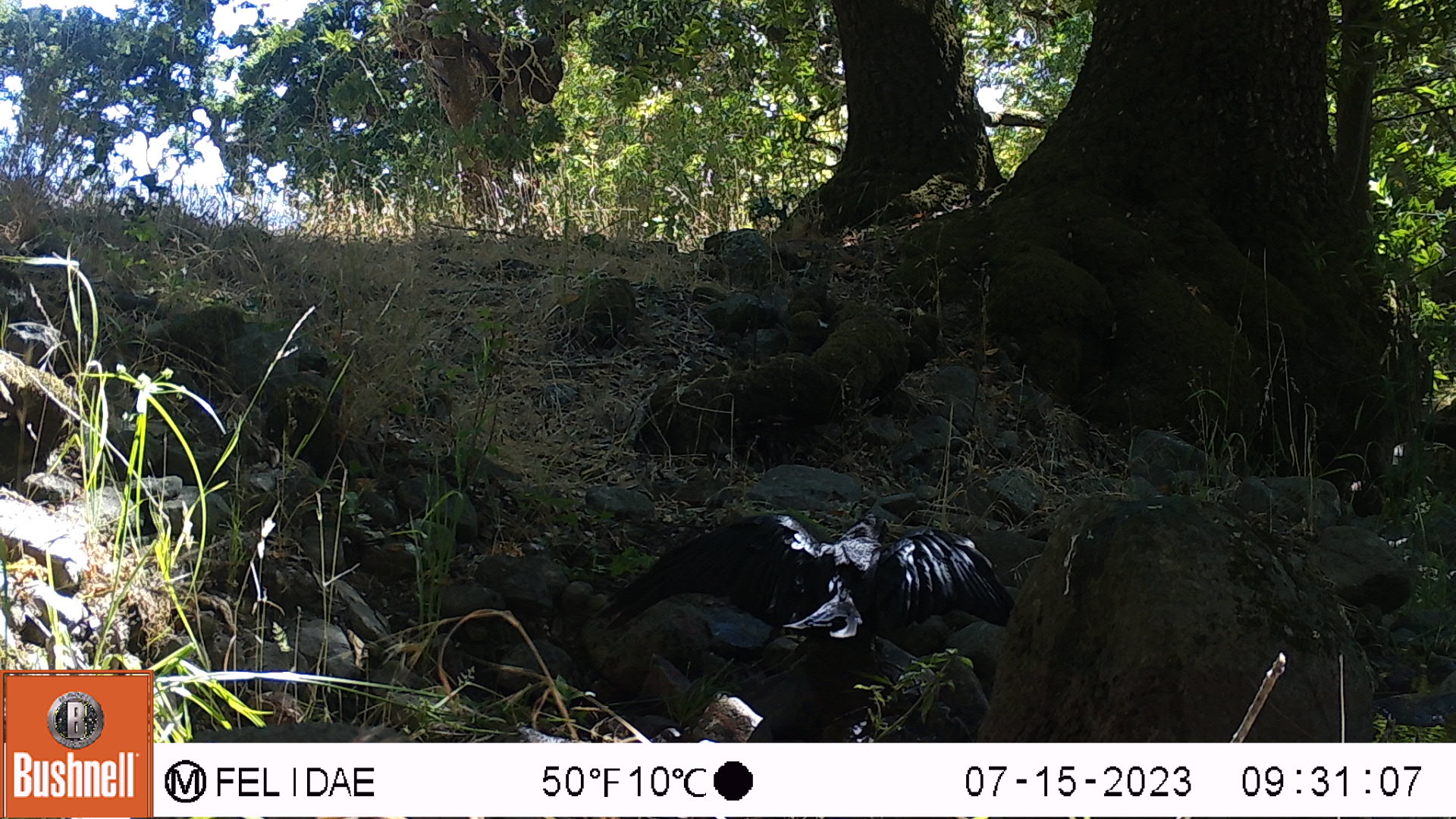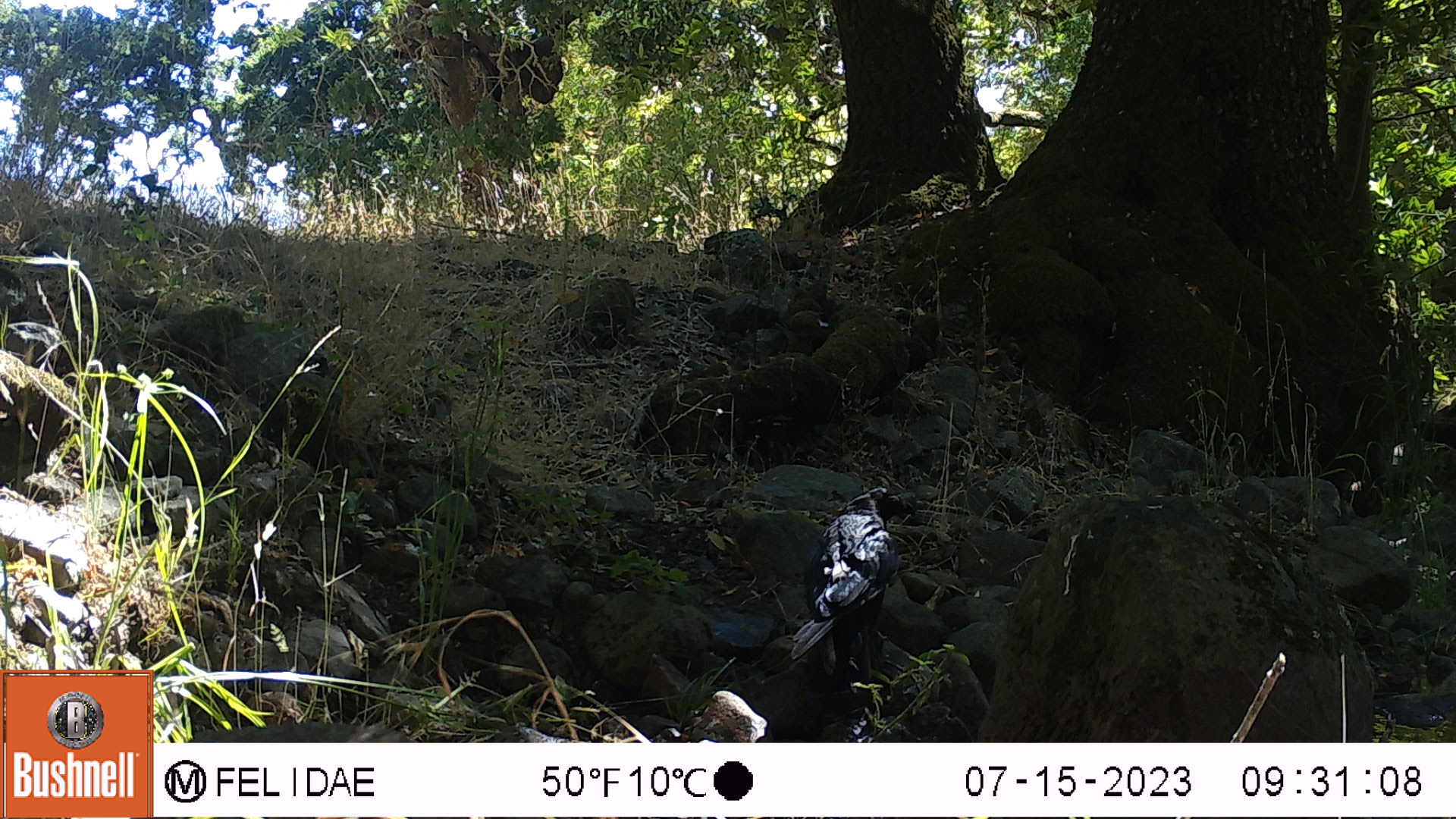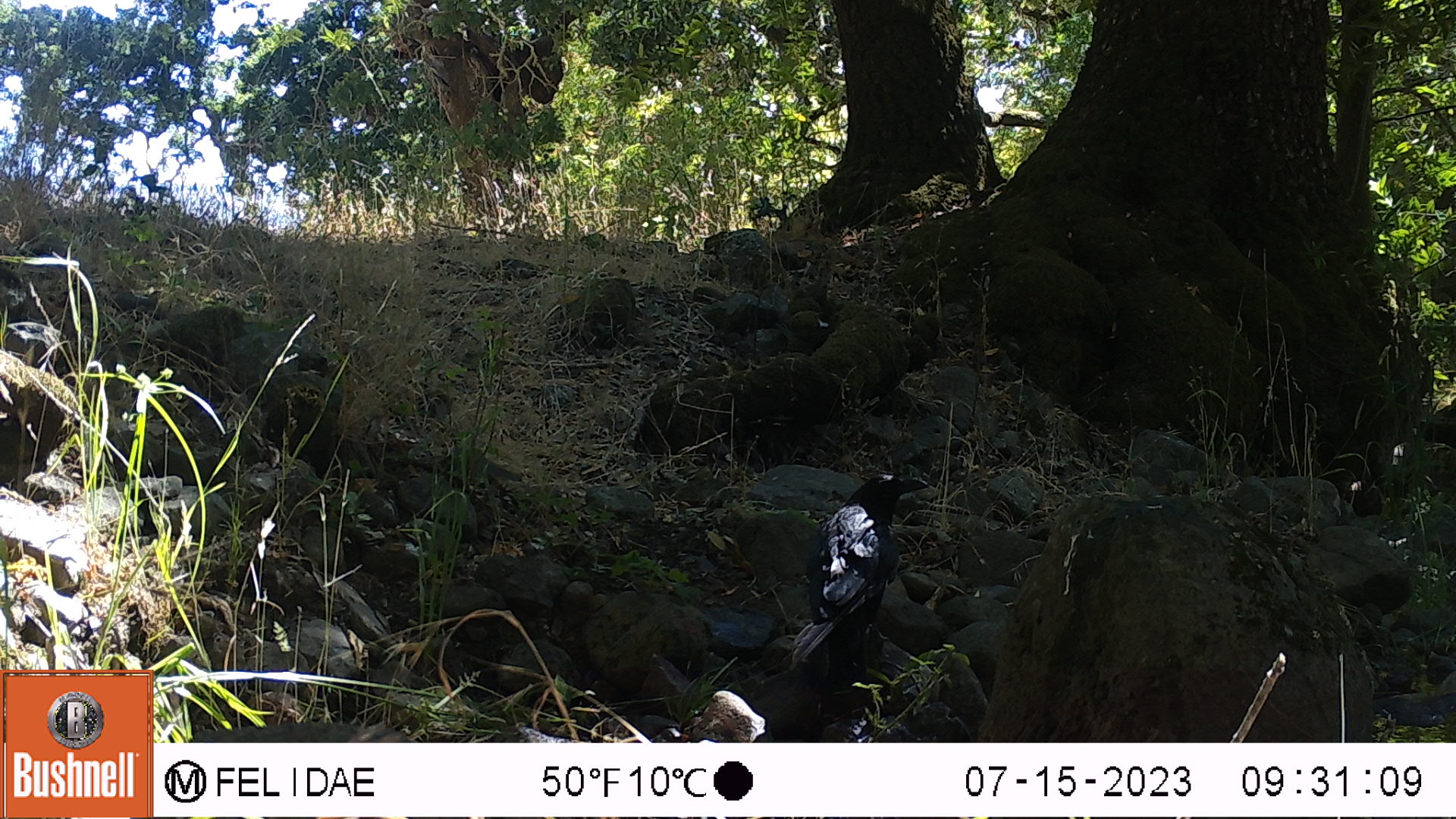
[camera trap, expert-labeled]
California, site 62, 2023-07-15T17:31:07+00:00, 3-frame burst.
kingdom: Animalia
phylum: Chordata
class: Aves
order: Passeriformes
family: Corvidae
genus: Corvus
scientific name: Corvus brachyrhynchos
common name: american crow